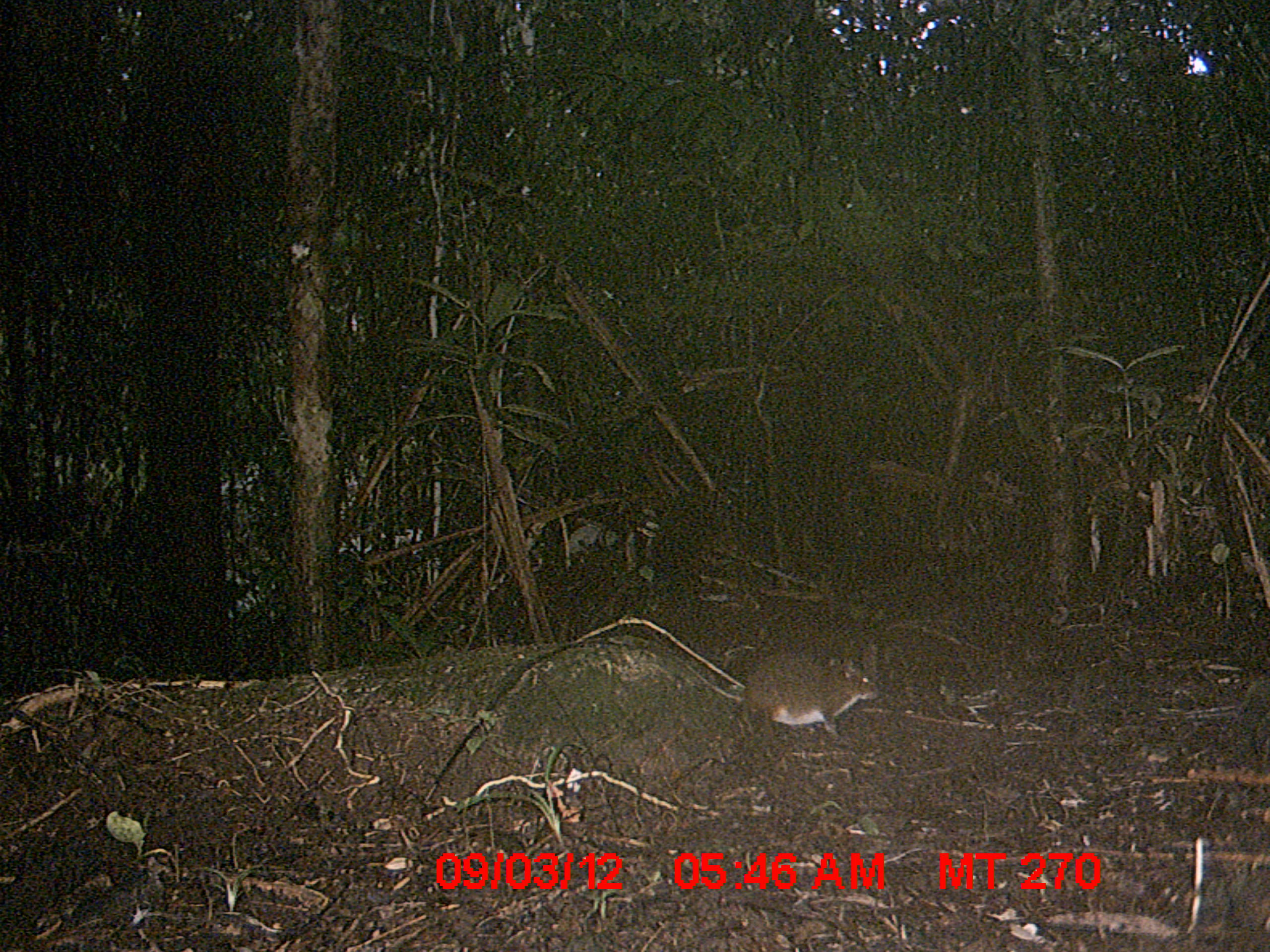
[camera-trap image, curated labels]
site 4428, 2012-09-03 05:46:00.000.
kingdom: Animalia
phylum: Chordata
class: Mammalia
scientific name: Mammalia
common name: mammals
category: small mammal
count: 1